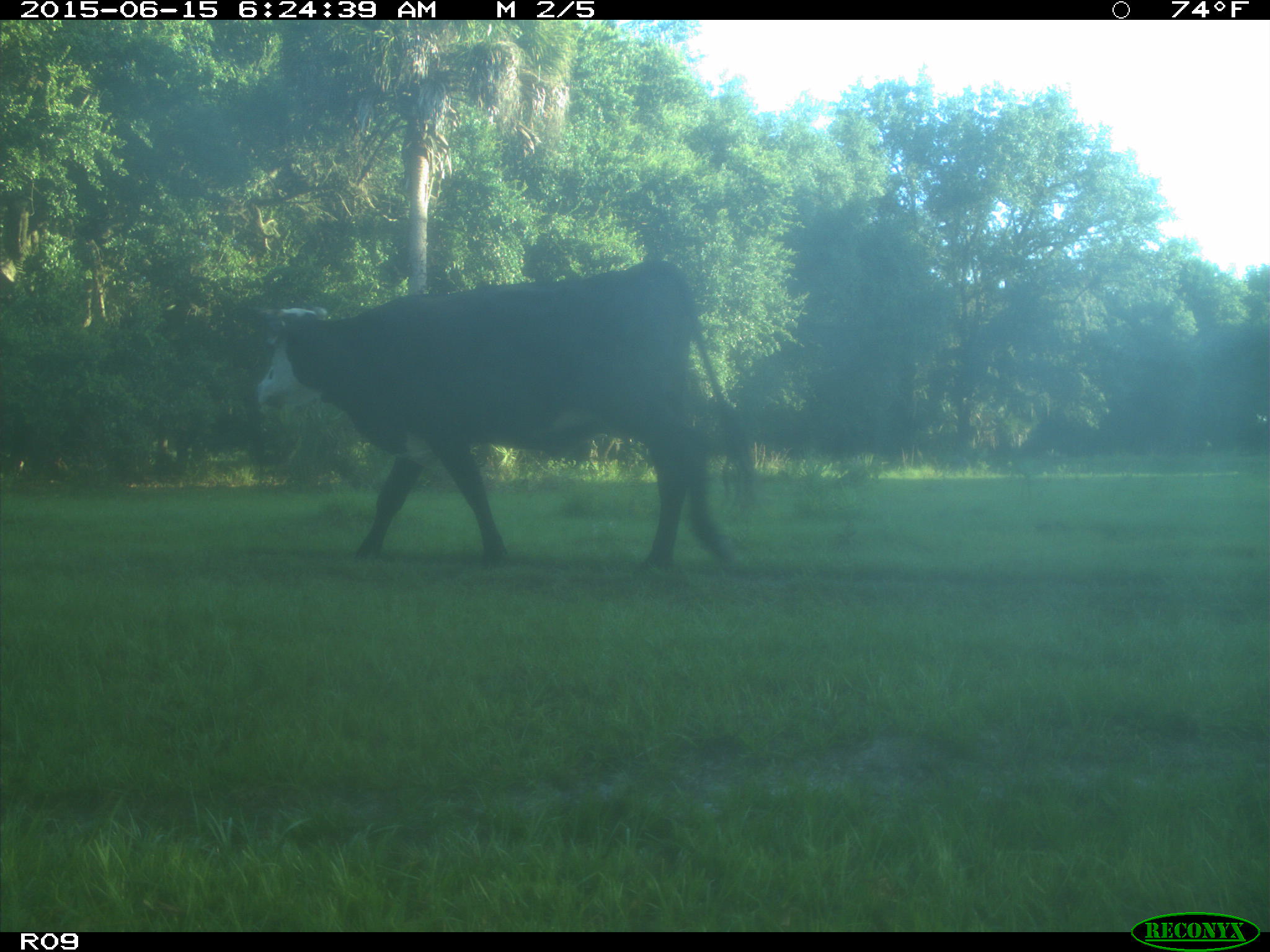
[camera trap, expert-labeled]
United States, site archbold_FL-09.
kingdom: Animalia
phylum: Chordata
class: Mammalia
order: Artiodactyla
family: Bovidae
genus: Bos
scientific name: Bos taurus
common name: domestic cow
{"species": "Bos taurus (domestic cow)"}